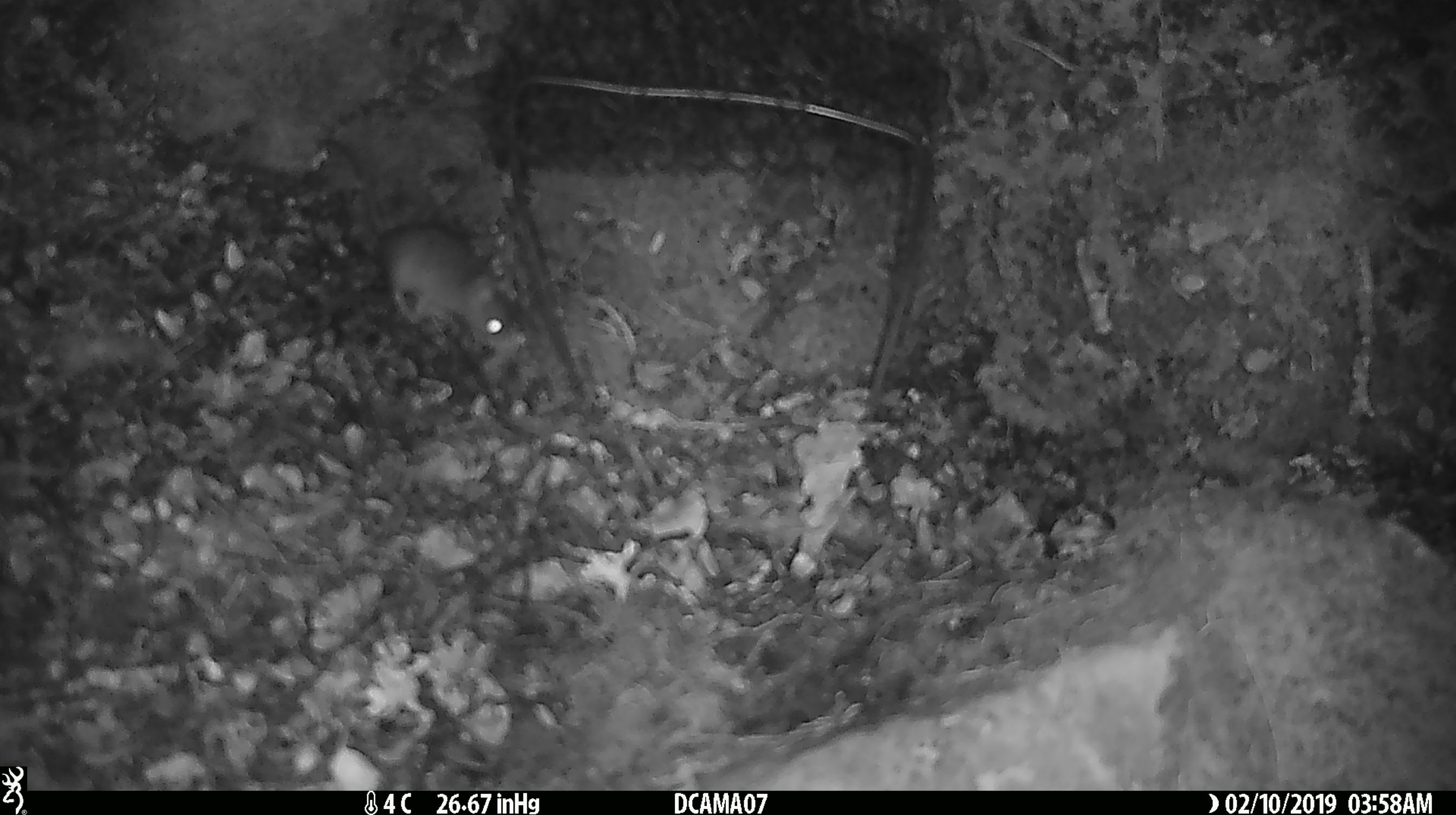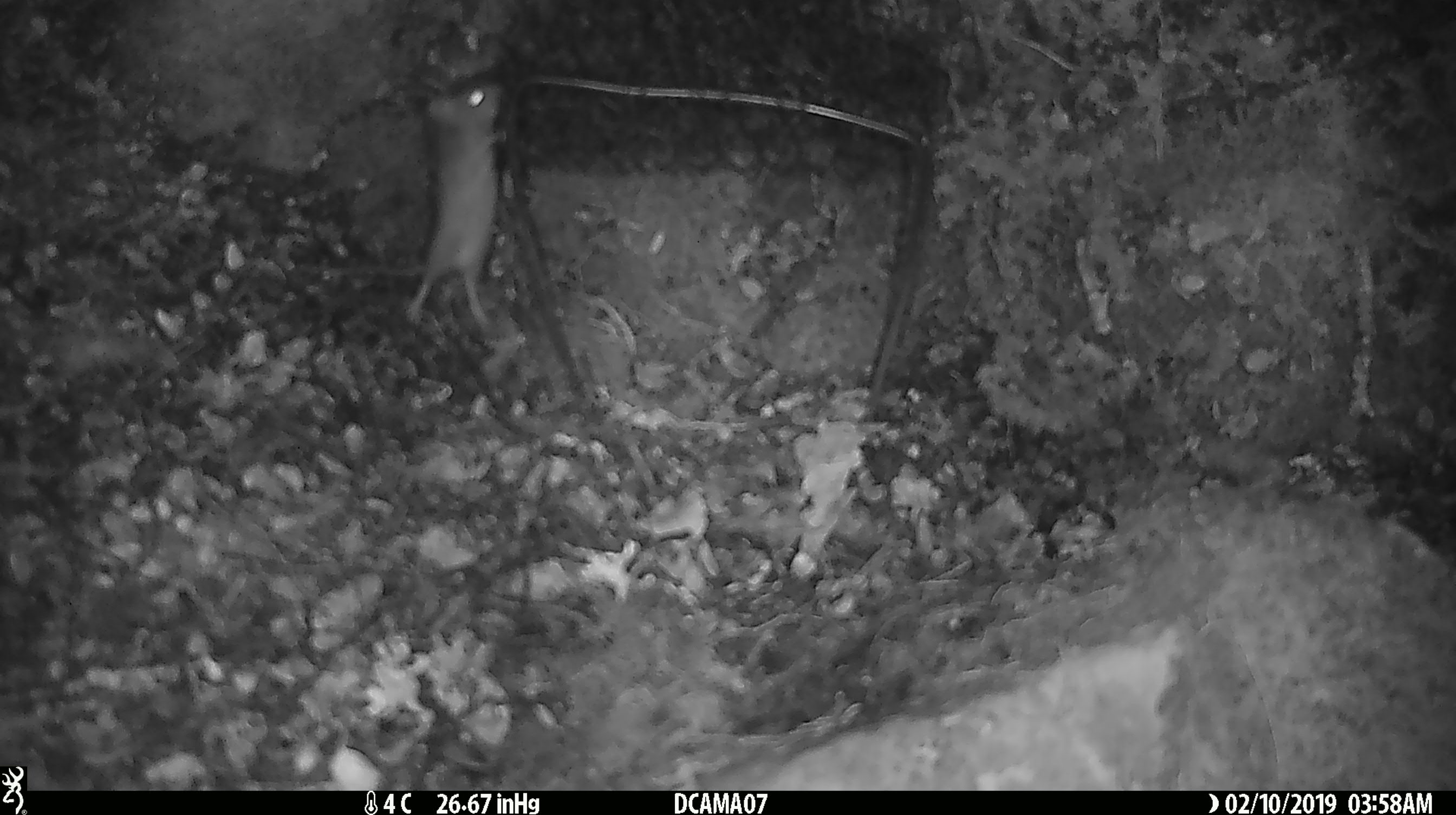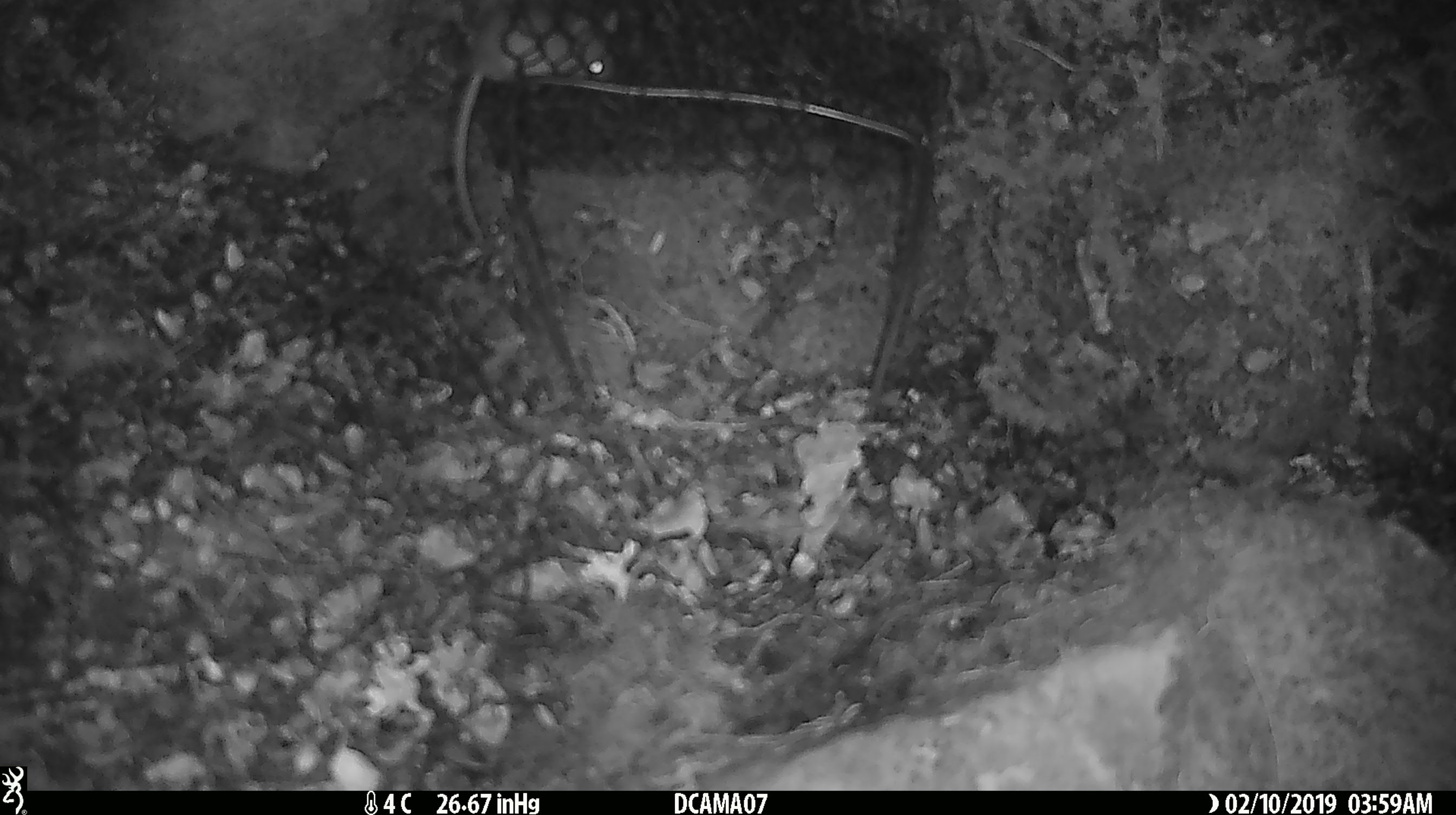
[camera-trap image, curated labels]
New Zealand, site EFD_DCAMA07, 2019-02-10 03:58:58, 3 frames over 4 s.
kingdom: Animalia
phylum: Chordata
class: Mammalia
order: Rodentia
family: Muridae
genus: Mus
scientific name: Mus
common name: mouse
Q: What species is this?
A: Mouse (Mus).